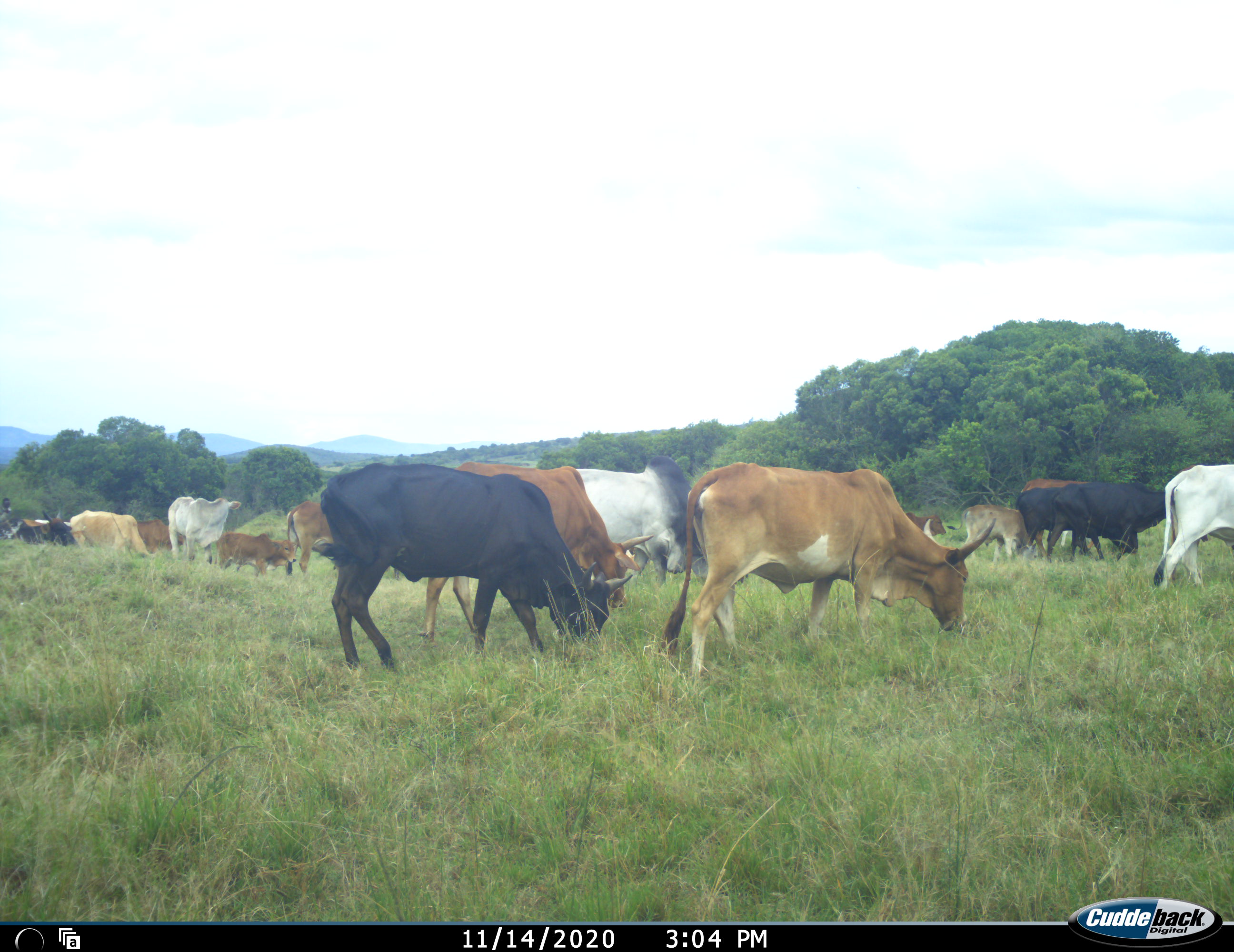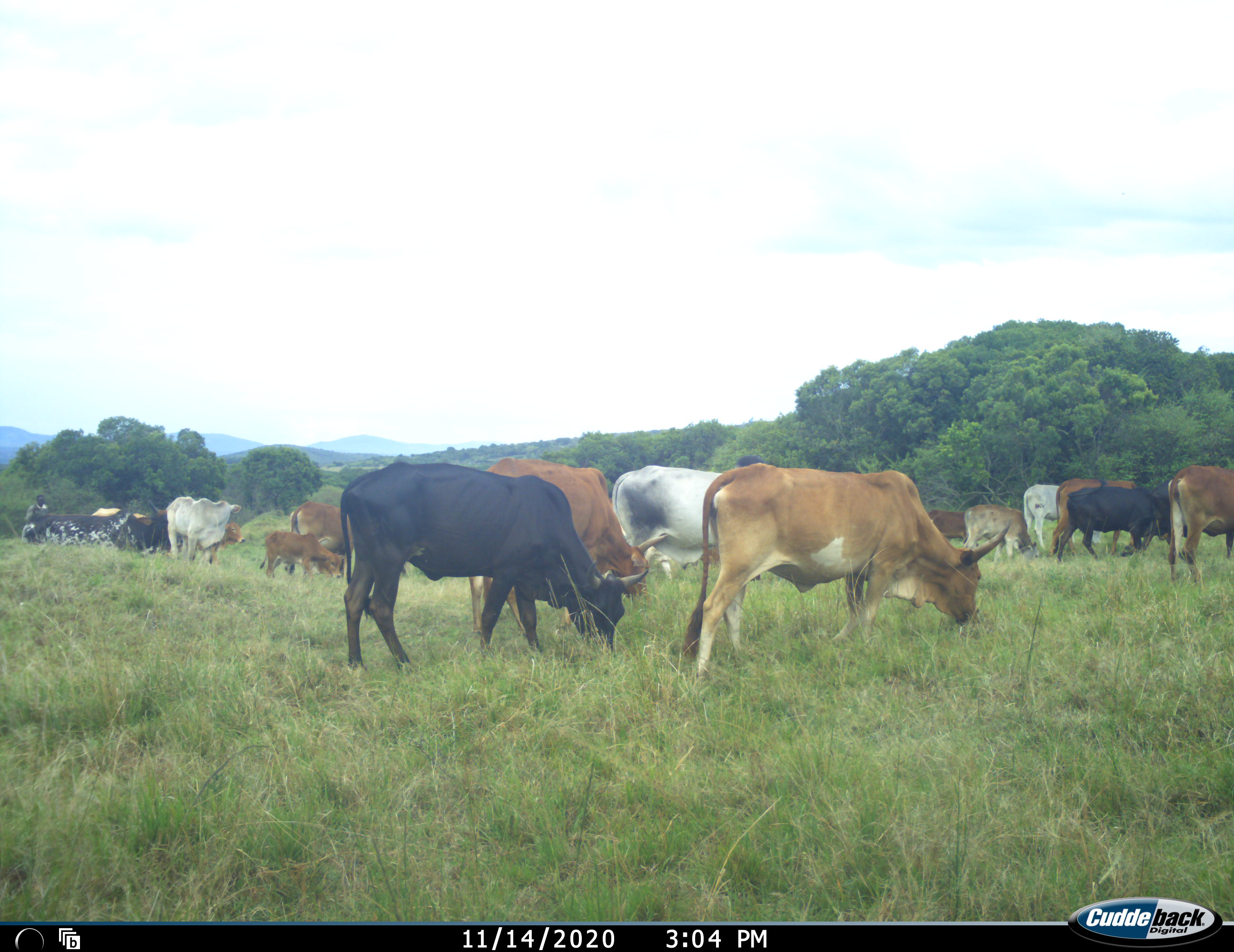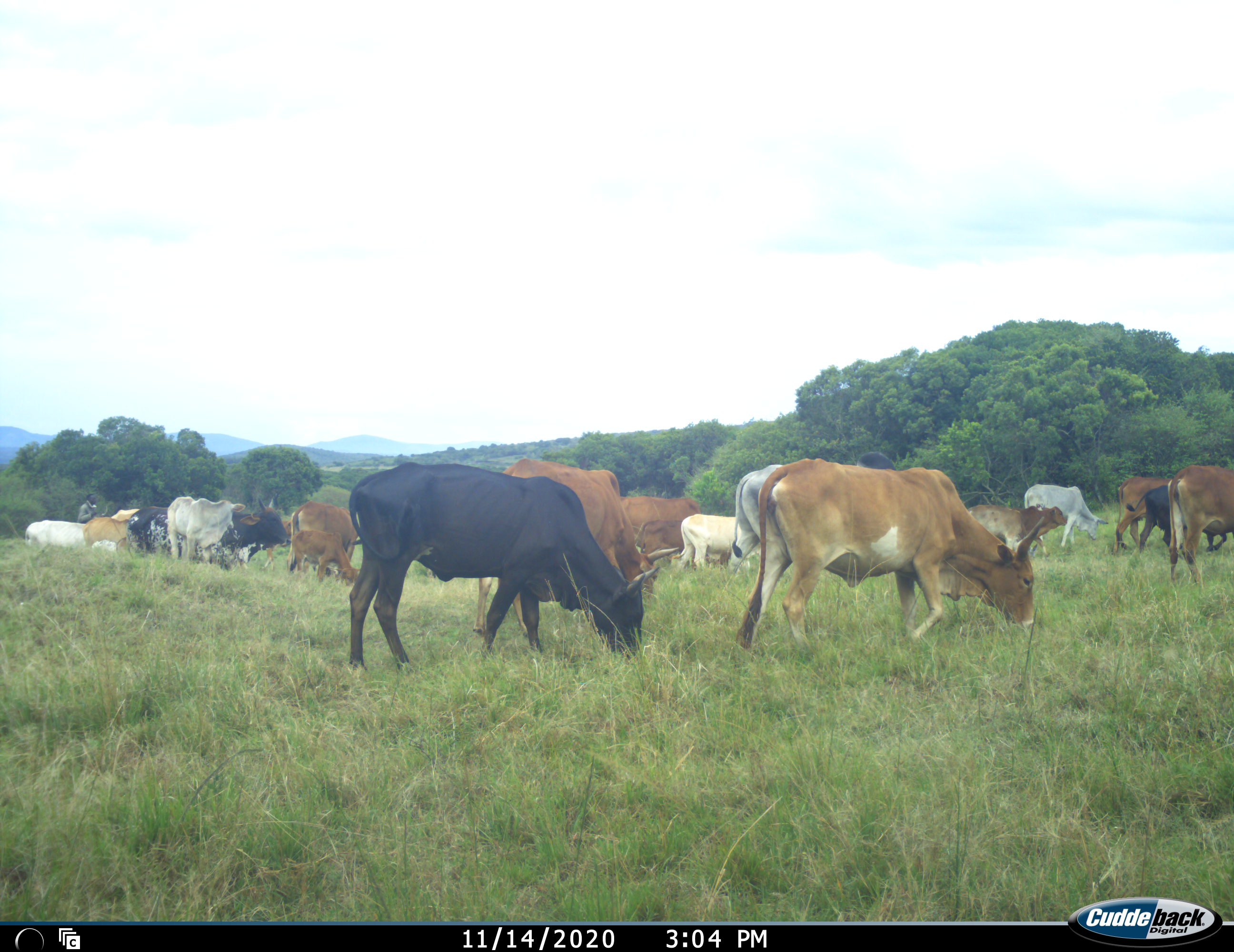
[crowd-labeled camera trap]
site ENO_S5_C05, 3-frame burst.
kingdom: Animalia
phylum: Chordata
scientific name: Vertebrata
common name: domestic animal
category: domesticanimal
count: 11-50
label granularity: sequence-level